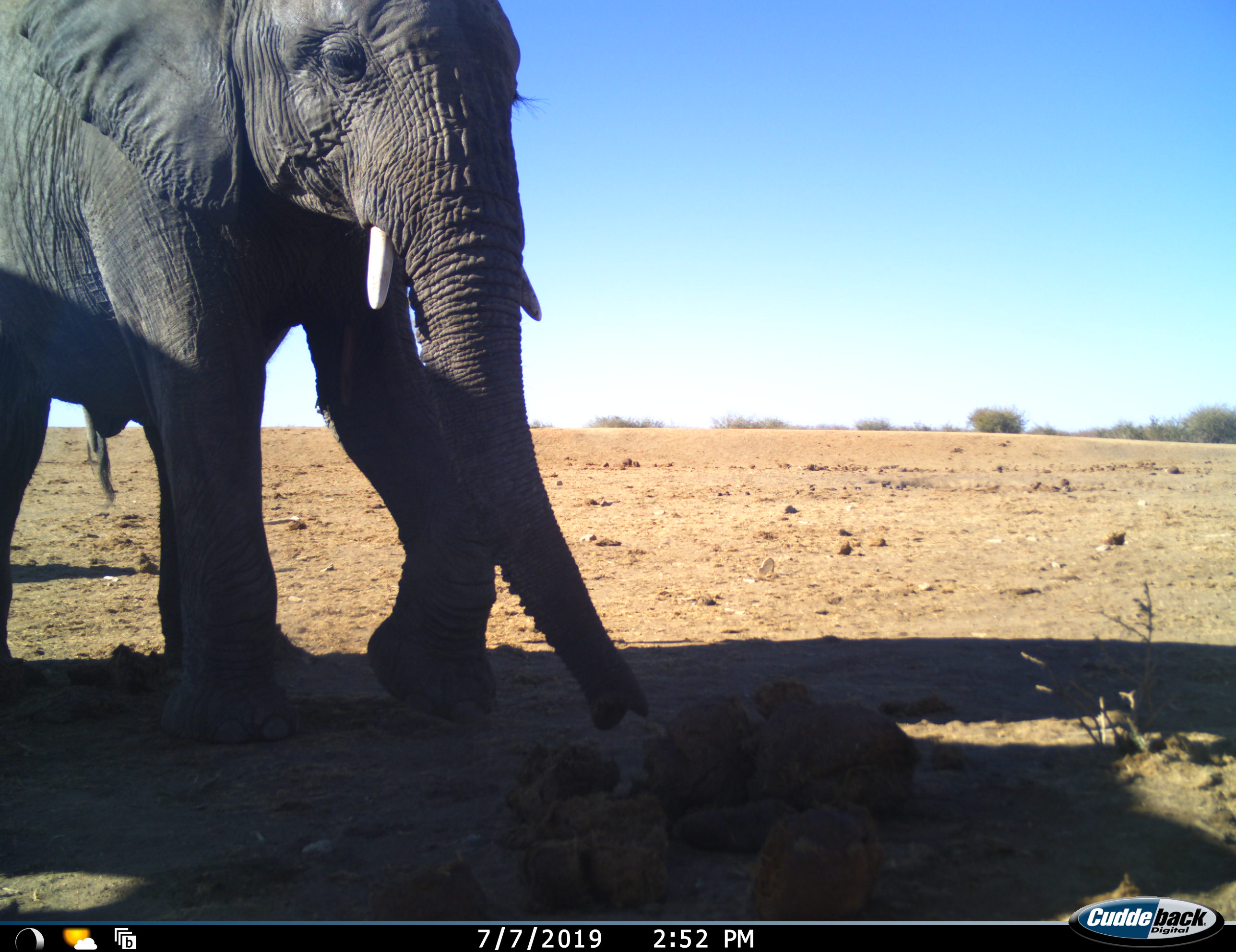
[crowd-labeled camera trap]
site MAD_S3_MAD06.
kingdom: Animalia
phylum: Chordata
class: Mammalia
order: Proboscidea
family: Elephantidae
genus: Loxodonta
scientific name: Loxodonta africana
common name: african bush elephant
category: elephant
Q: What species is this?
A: Elephant (african bush elephant) (Loxodonta africana).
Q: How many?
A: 1.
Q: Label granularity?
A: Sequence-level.